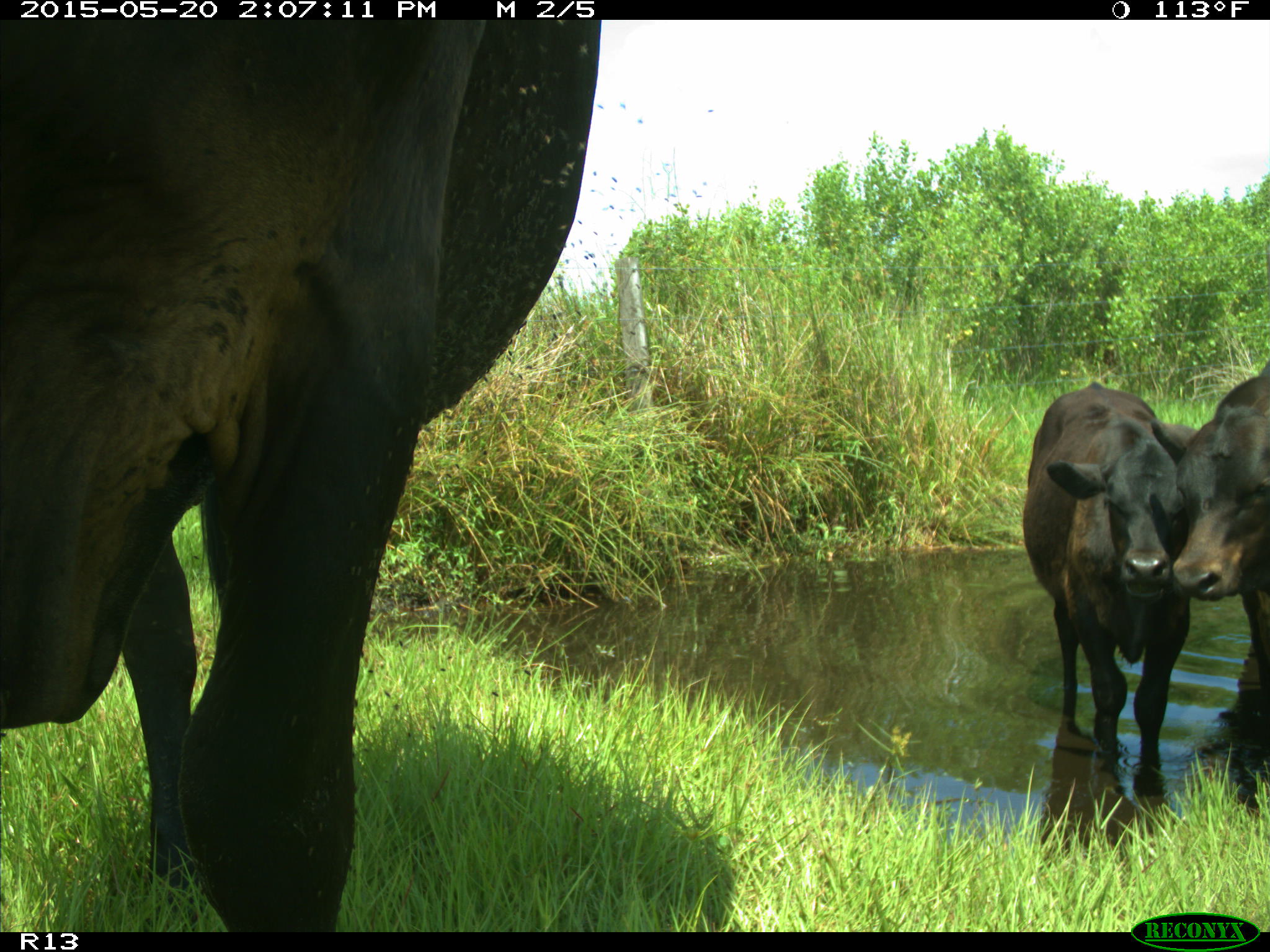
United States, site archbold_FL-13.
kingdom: Animalia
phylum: Chordata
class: Mammalia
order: Artiodactyla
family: Bovidae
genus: Bos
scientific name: Bos taurus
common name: domestic cow